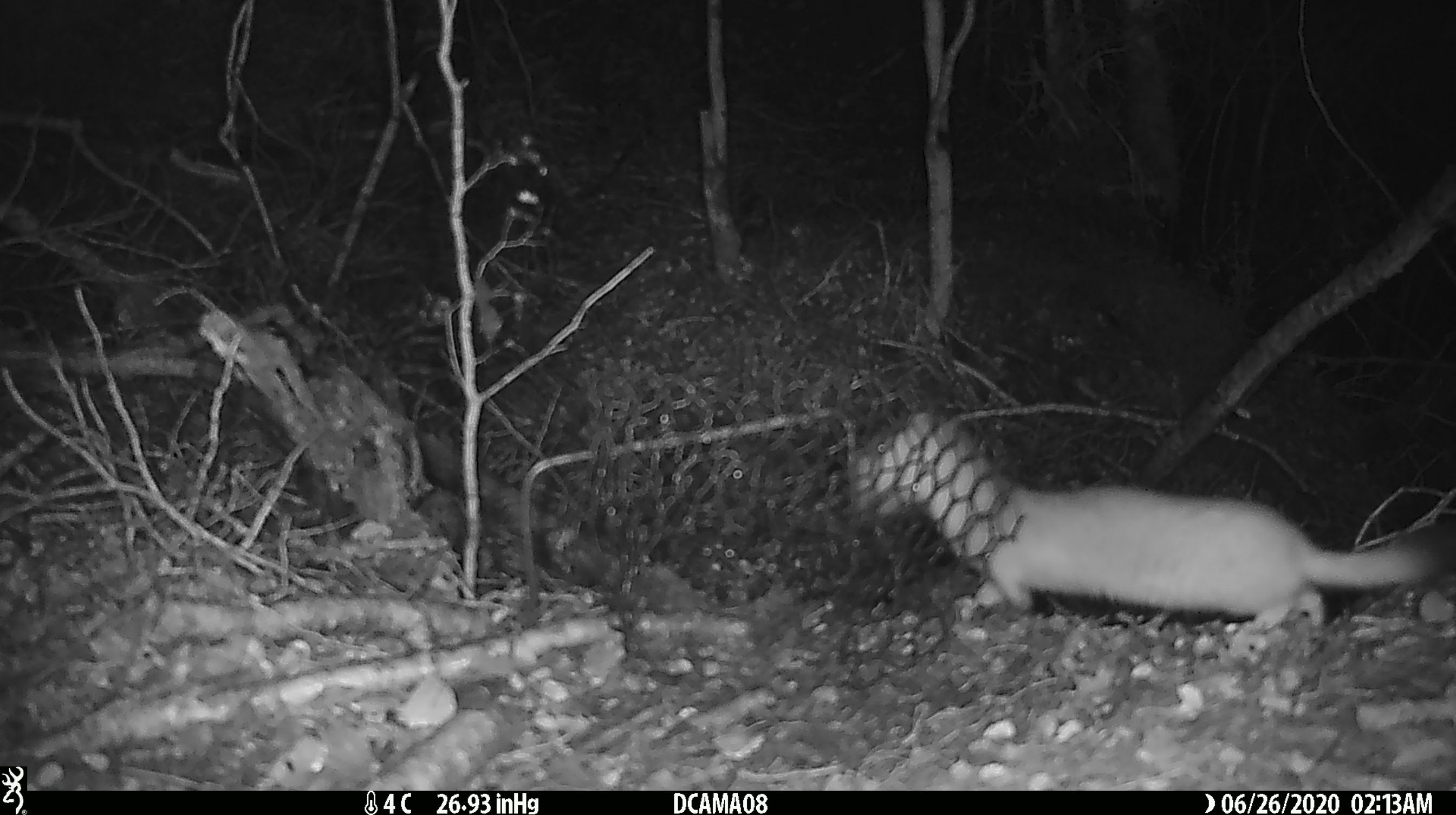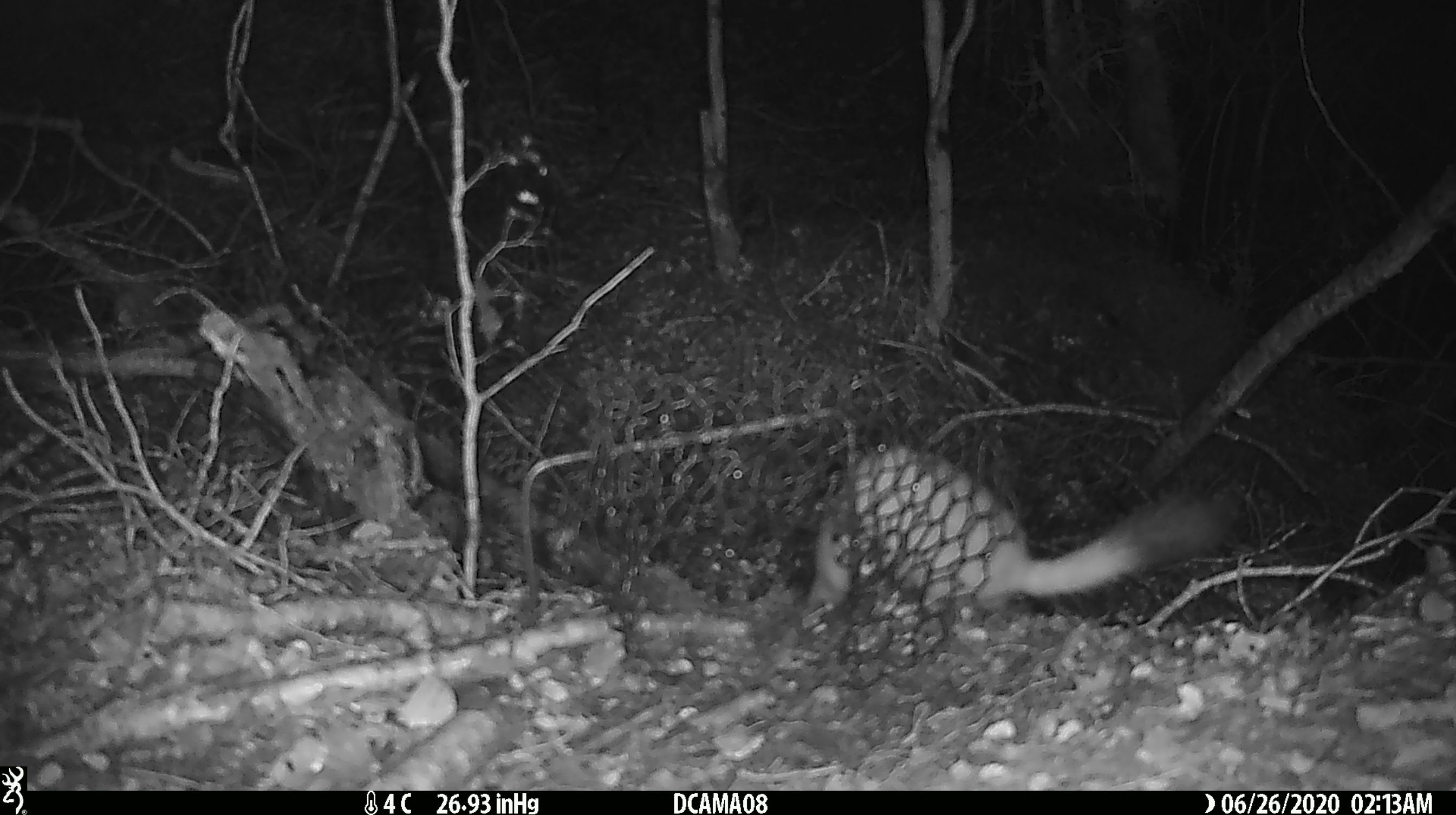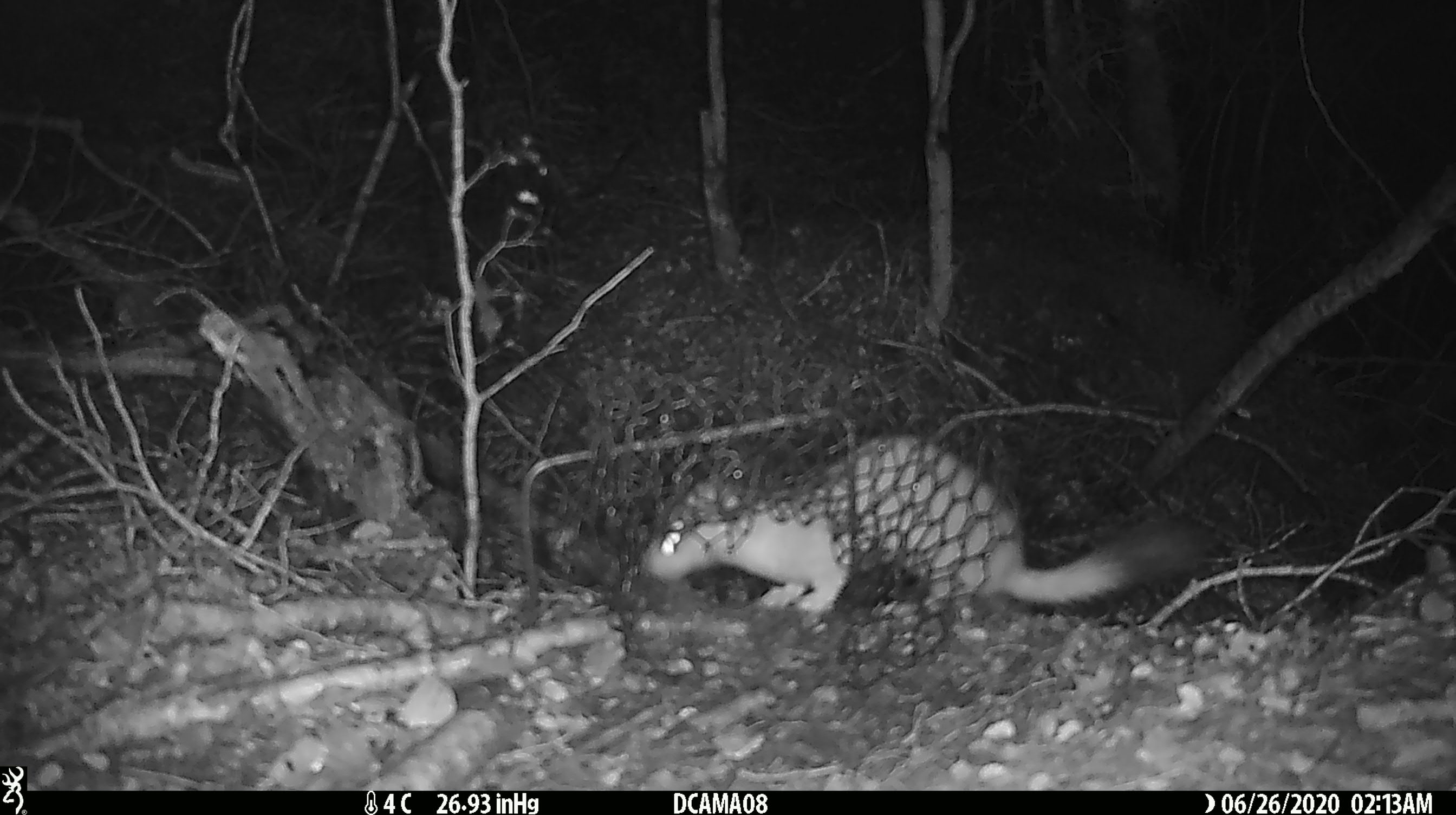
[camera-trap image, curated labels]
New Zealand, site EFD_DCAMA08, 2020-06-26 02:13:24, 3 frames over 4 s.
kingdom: Animalia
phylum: Chordata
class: Mammalia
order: Carnivora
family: Mustelidae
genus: Mustela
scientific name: Mustela erminea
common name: stoat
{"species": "stoat (Mustela erminea)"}